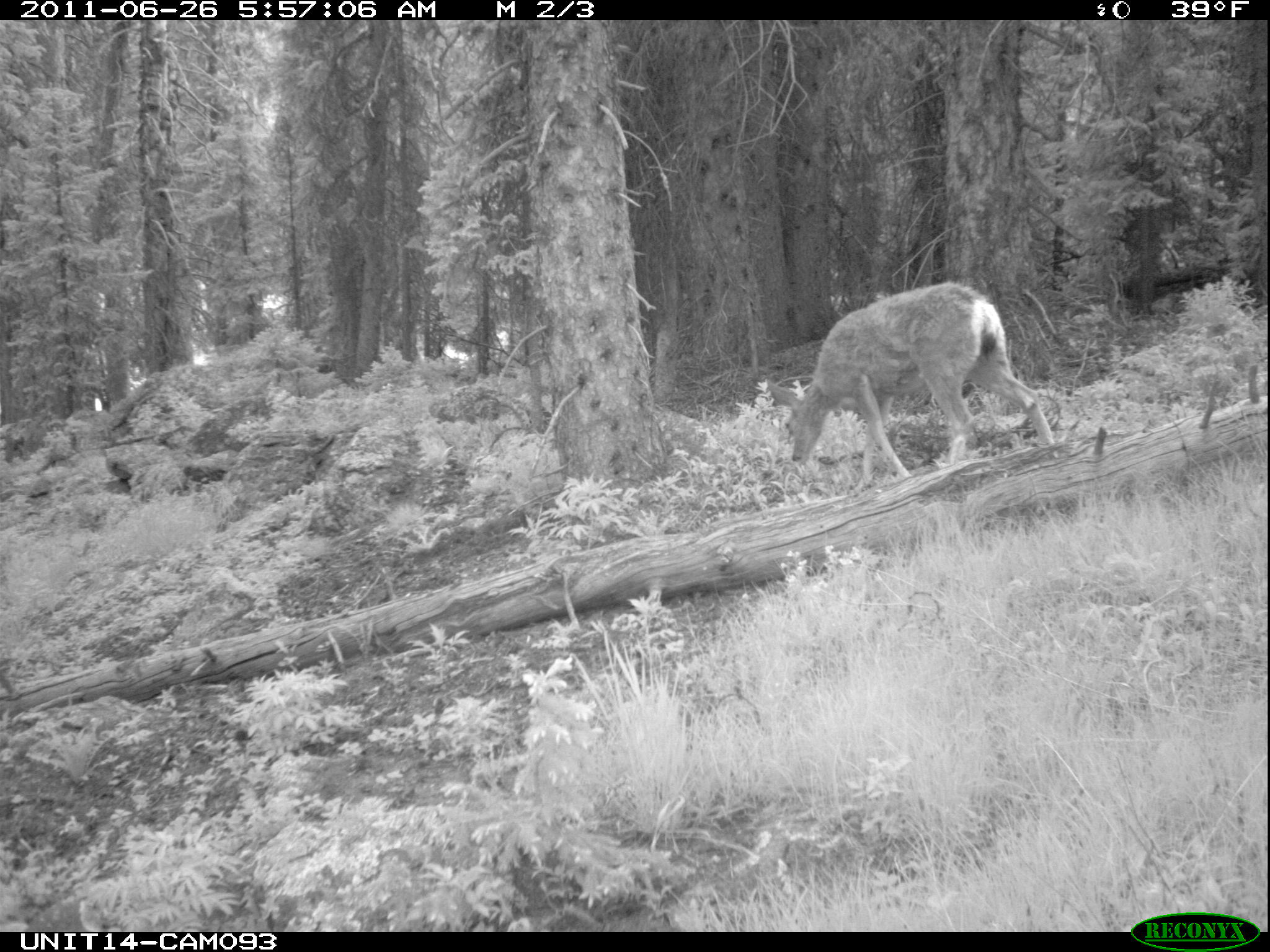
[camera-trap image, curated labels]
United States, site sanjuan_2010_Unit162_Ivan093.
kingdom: Animalia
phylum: Chordata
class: Mammalia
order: Artiodactyla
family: Cervidae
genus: Odocoileus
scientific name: Odocoileus hemionus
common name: mule deer